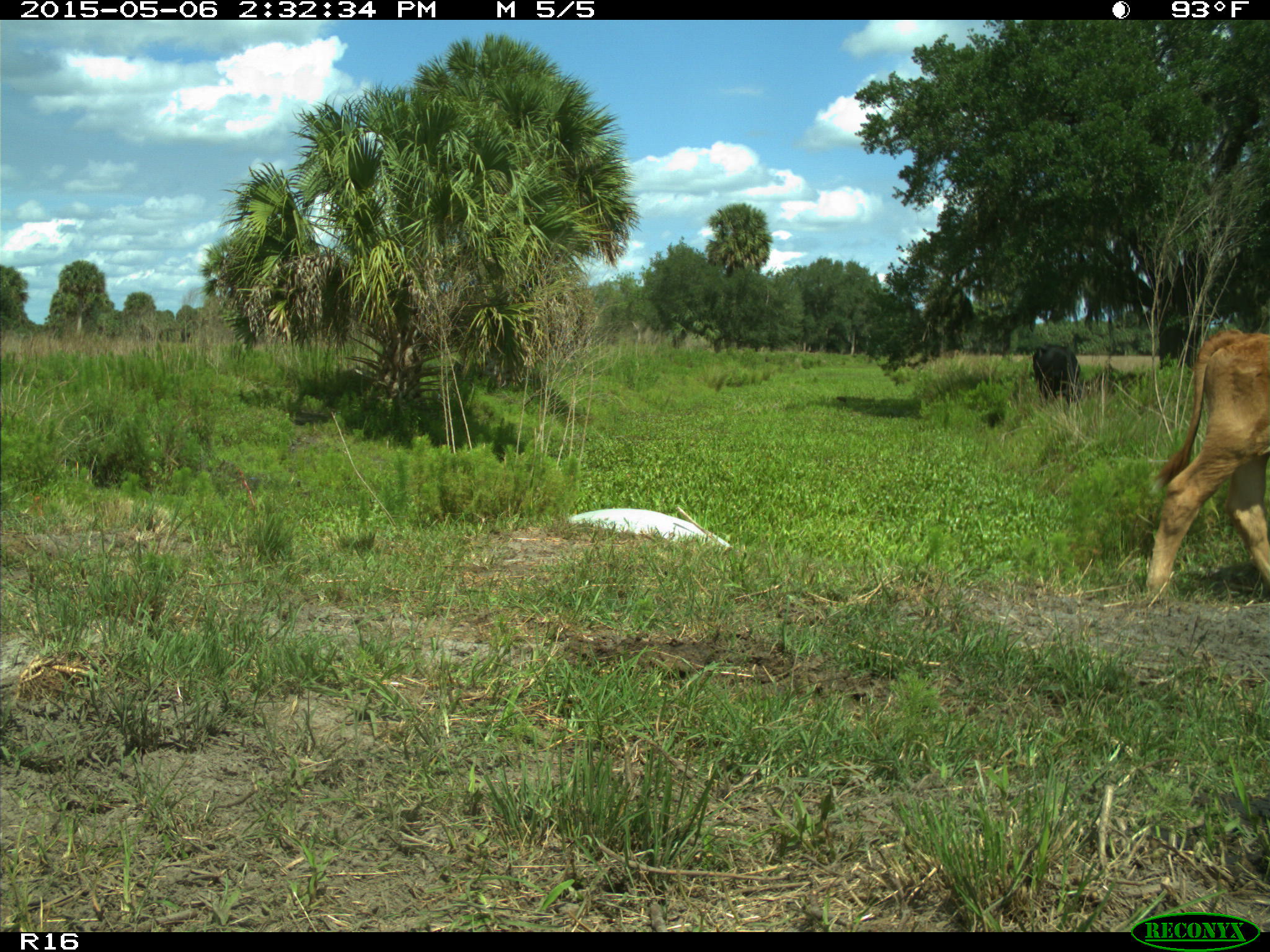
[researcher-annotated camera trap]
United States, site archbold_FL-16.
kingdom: Animalia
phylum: Chordata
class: Mammalia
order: Artiodactyla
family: Bovidae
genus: Bos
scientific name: Bos taurus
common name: domestic cow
Bos taurus (domestic cow).